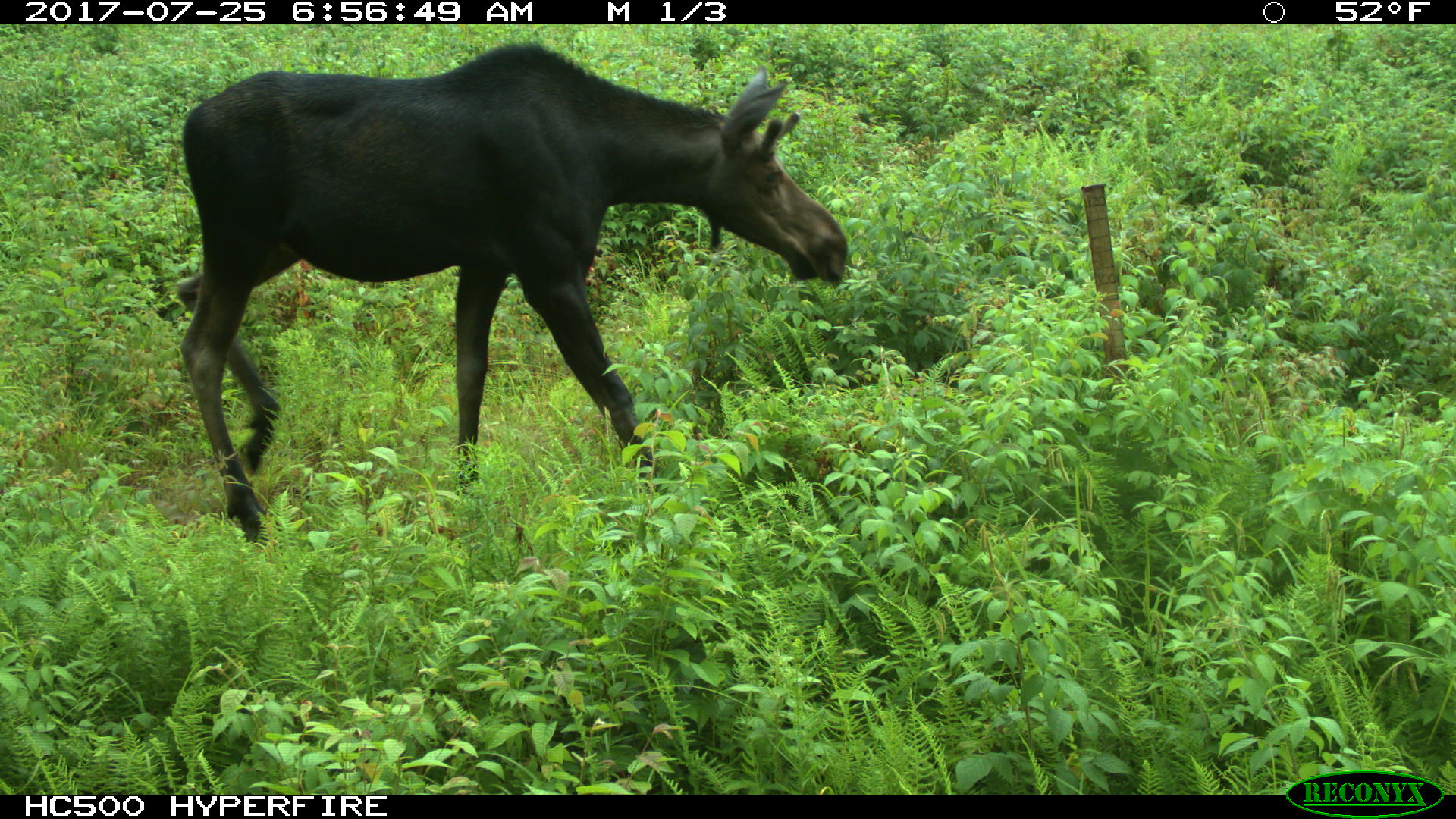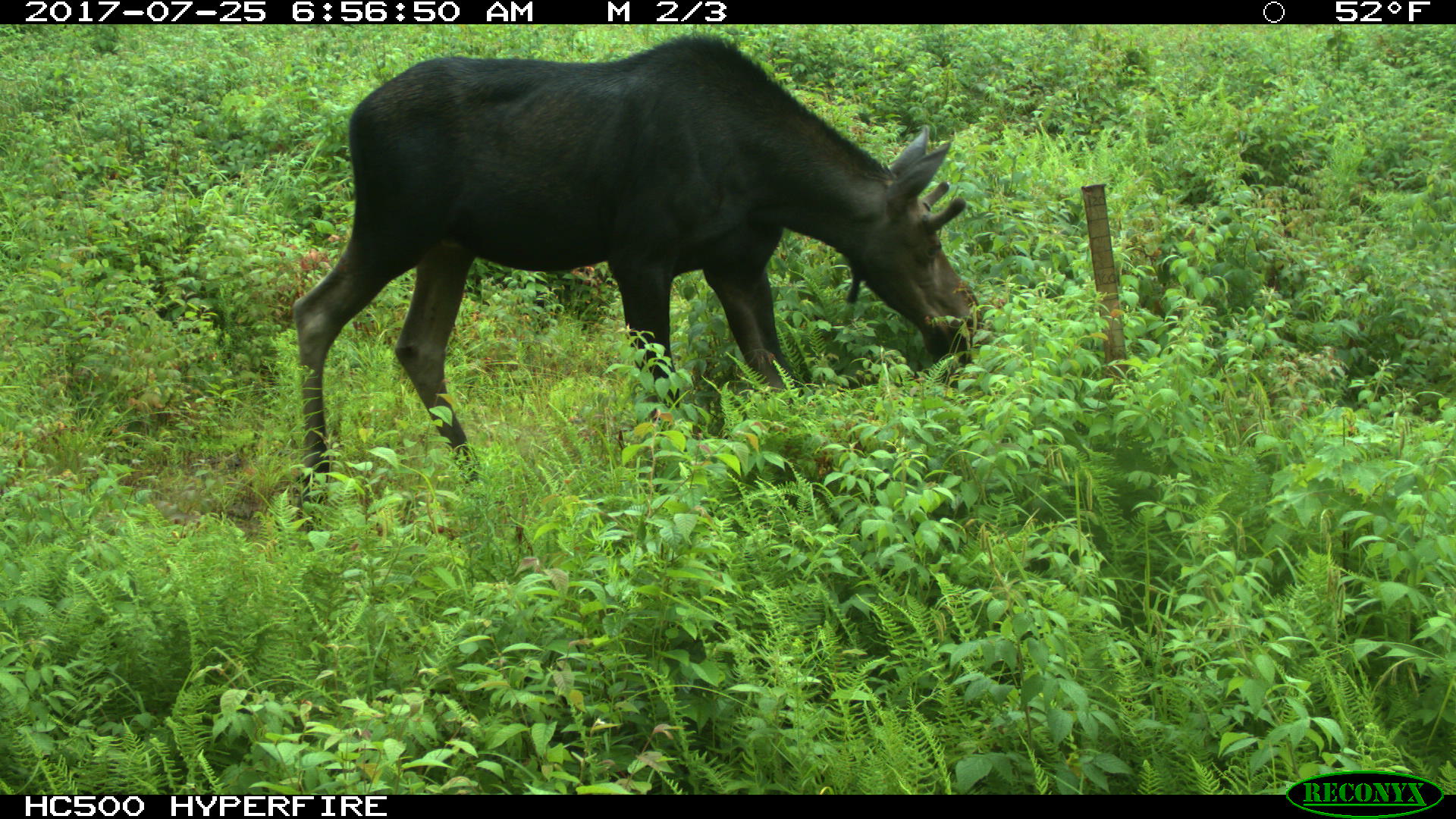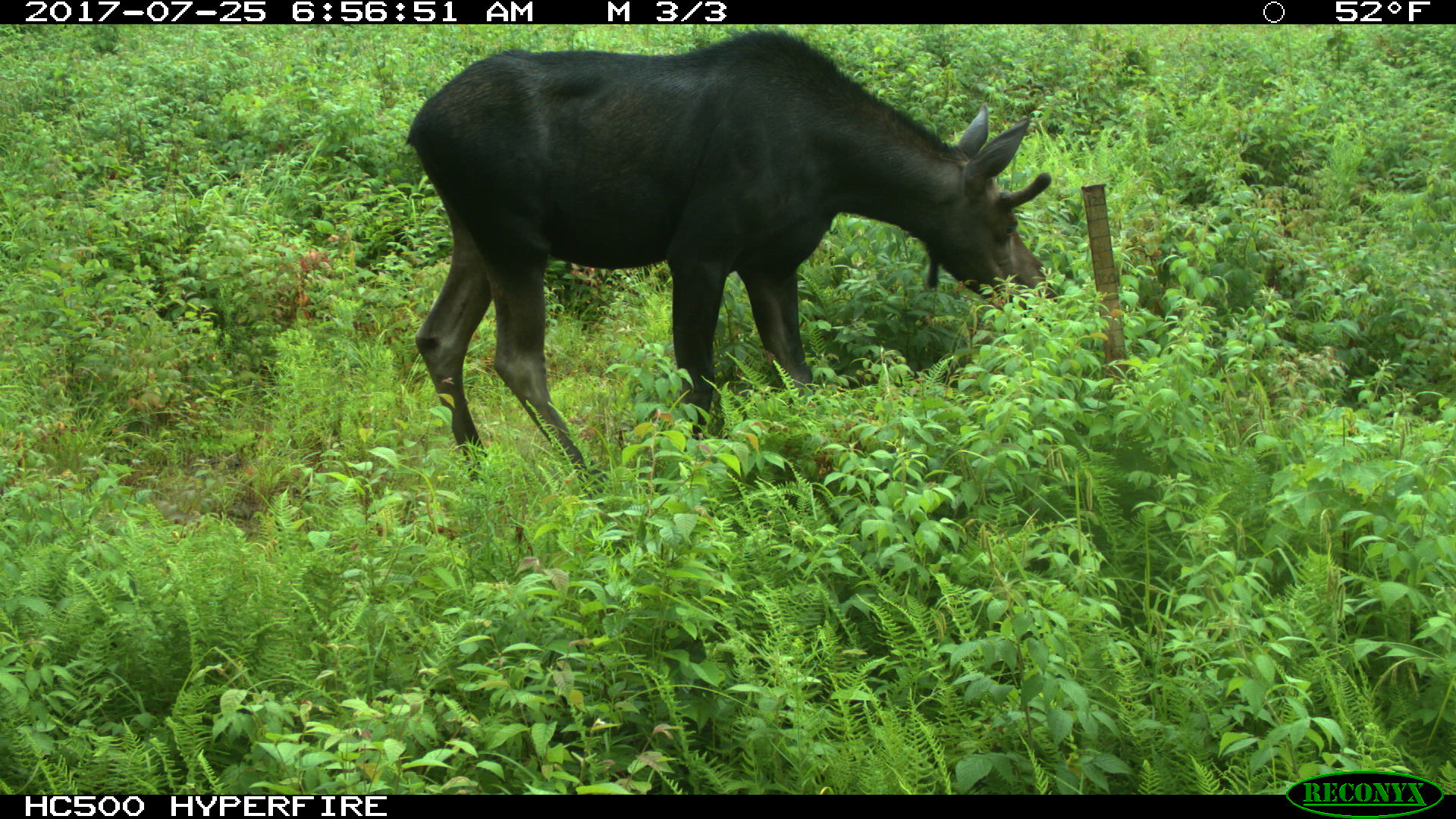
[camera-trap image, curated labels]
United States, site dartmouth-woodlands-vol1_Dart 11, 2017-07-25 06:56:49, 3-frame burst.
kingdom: Animalia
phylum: Chordata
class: Mammalia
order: Artiodactyla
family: Cervidae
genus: Alces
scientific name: Alces alces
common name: moose